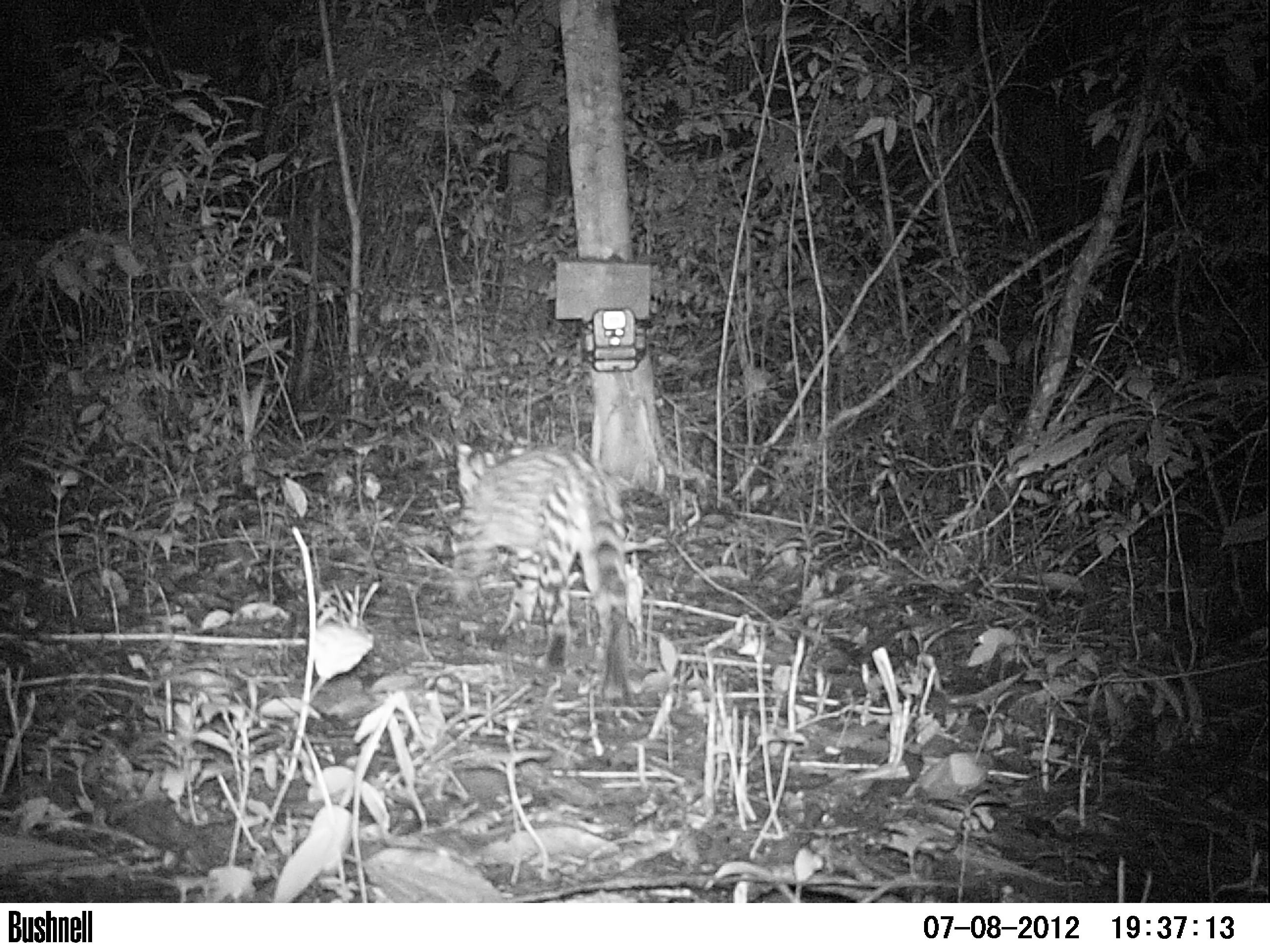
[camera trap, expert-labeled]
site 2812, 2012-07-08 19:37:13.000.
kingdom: Animalia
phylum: Chordata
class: Mammalia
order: Carnivora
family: Felidae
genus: Leopardus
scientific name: Leopardus pardalis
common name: ocelot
Leopardus pardalis (ocelot), count 1, age adult.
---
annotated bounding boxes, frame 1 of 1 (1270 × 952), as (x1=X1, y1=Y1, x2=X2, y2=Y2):
leopardus pardalis: (x1=451, y1=441, x2=642, y2=698)